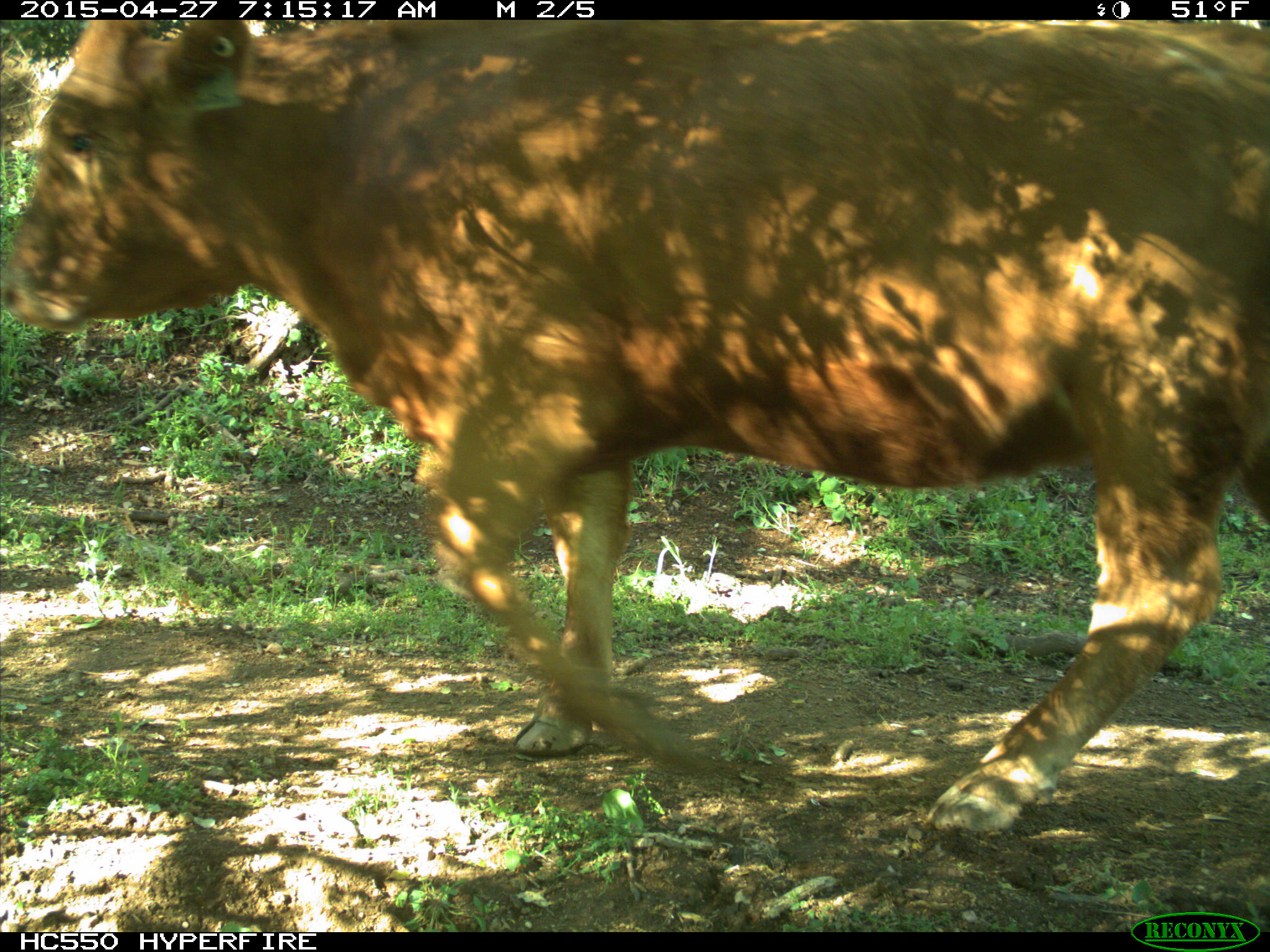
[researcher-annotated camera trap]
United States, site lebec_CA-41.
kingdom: Animalia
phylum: Chordata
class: Mammalia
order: Artiodactyla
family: Bovidae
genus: Bos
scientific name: Bos taurus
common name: domestic cow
Bos taurus (domestic cow).